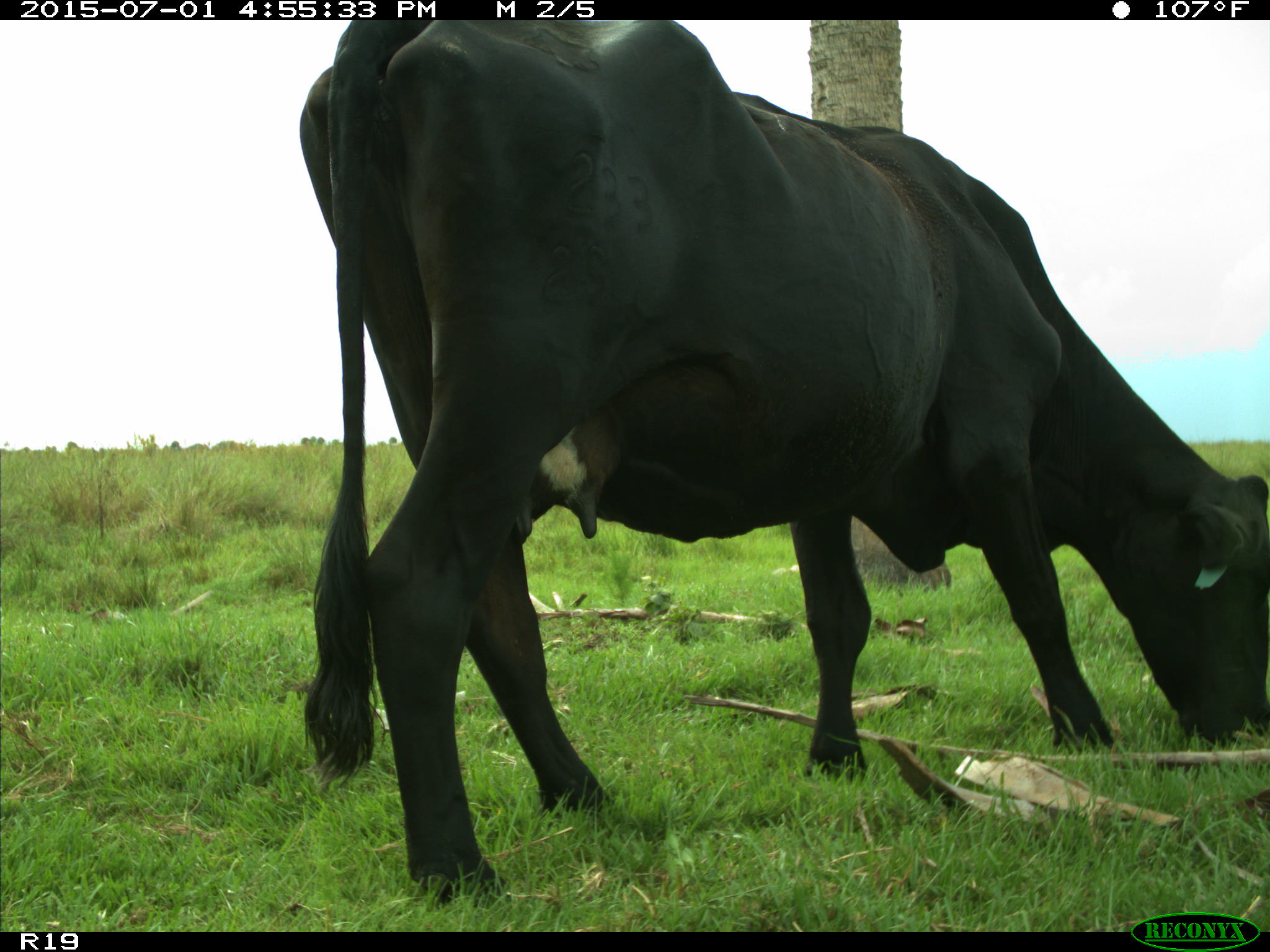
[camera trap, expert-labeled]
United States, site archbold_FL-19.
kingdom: Animalia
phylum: Chordata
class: Mammalia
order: Artiodactyla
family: Bovidae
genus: Bos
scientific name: Bos taurus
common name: domestic cow